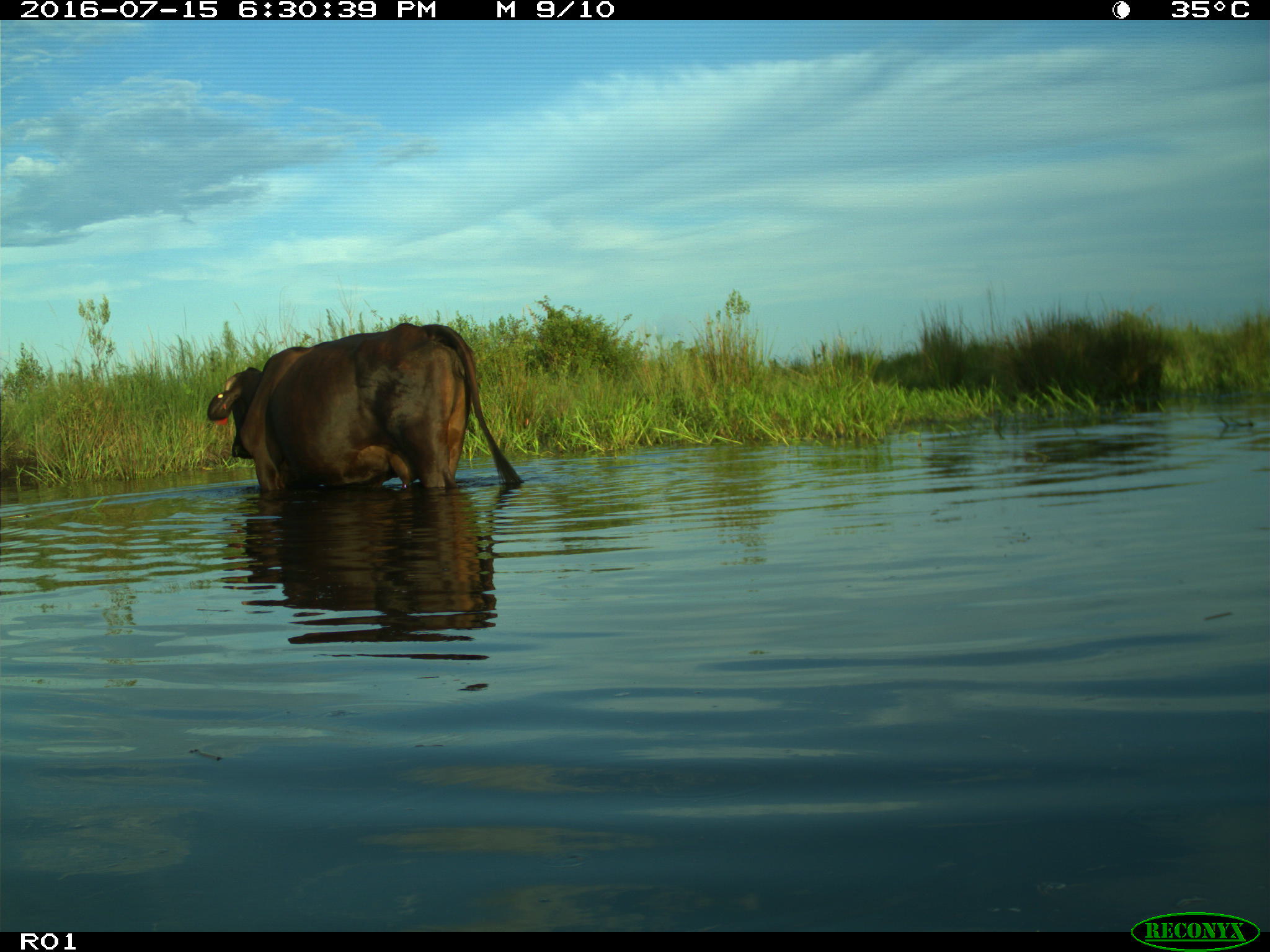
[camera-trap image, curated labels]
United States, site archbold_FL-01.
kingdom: Animalia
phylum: Chordata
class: Mammalia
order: Artiodactyla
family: Bovidae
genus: Bos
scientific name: Bos taurus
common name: domestic cow